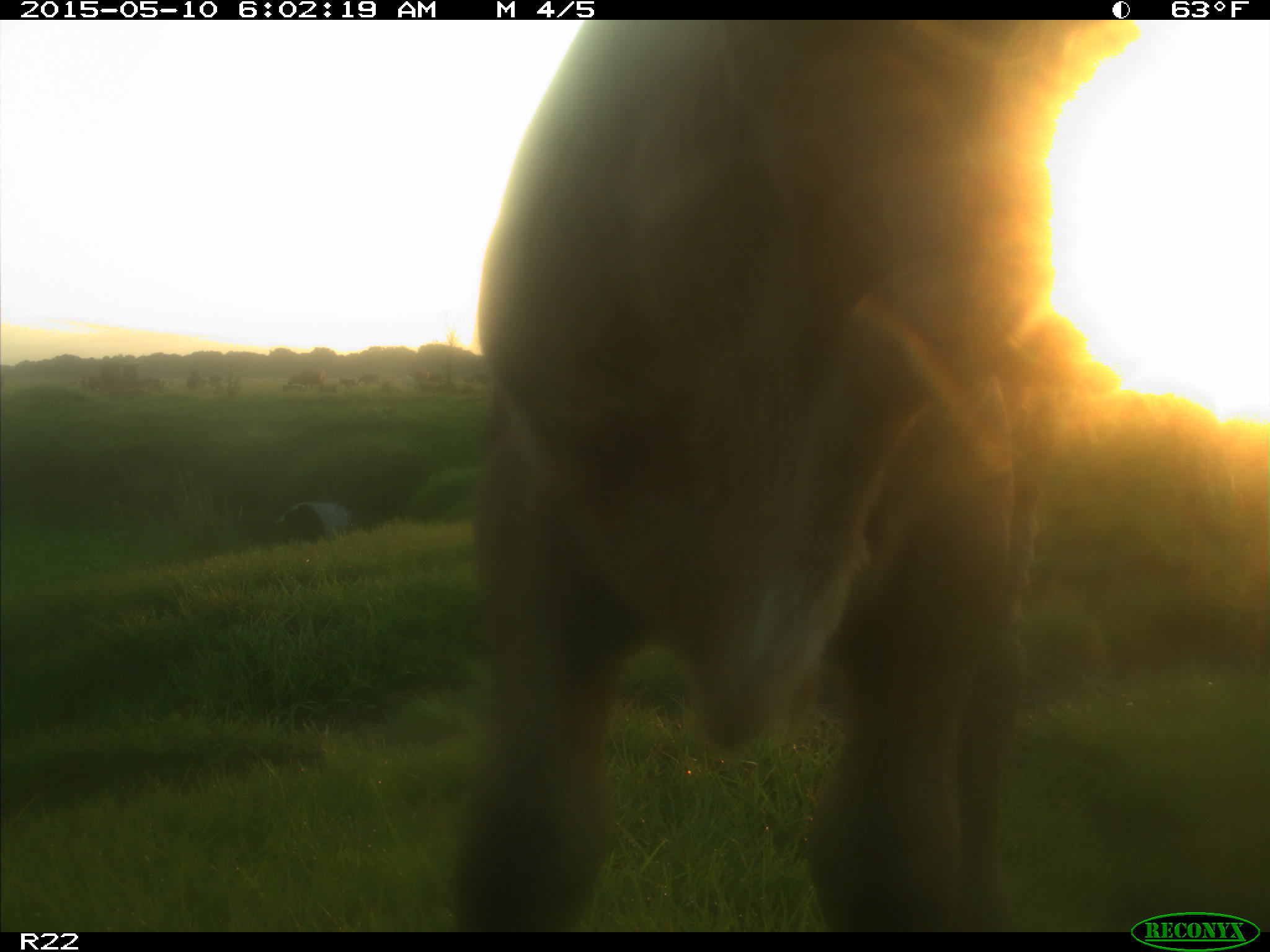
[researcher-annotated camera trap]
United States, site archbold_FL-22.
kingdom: Animalia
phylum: Chordata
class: Mammalia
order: Artiodactyla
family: Bovidae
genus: Bos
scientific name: Bos taurus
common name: domestic cow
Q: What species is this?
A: Bos taurus (domestic cow).